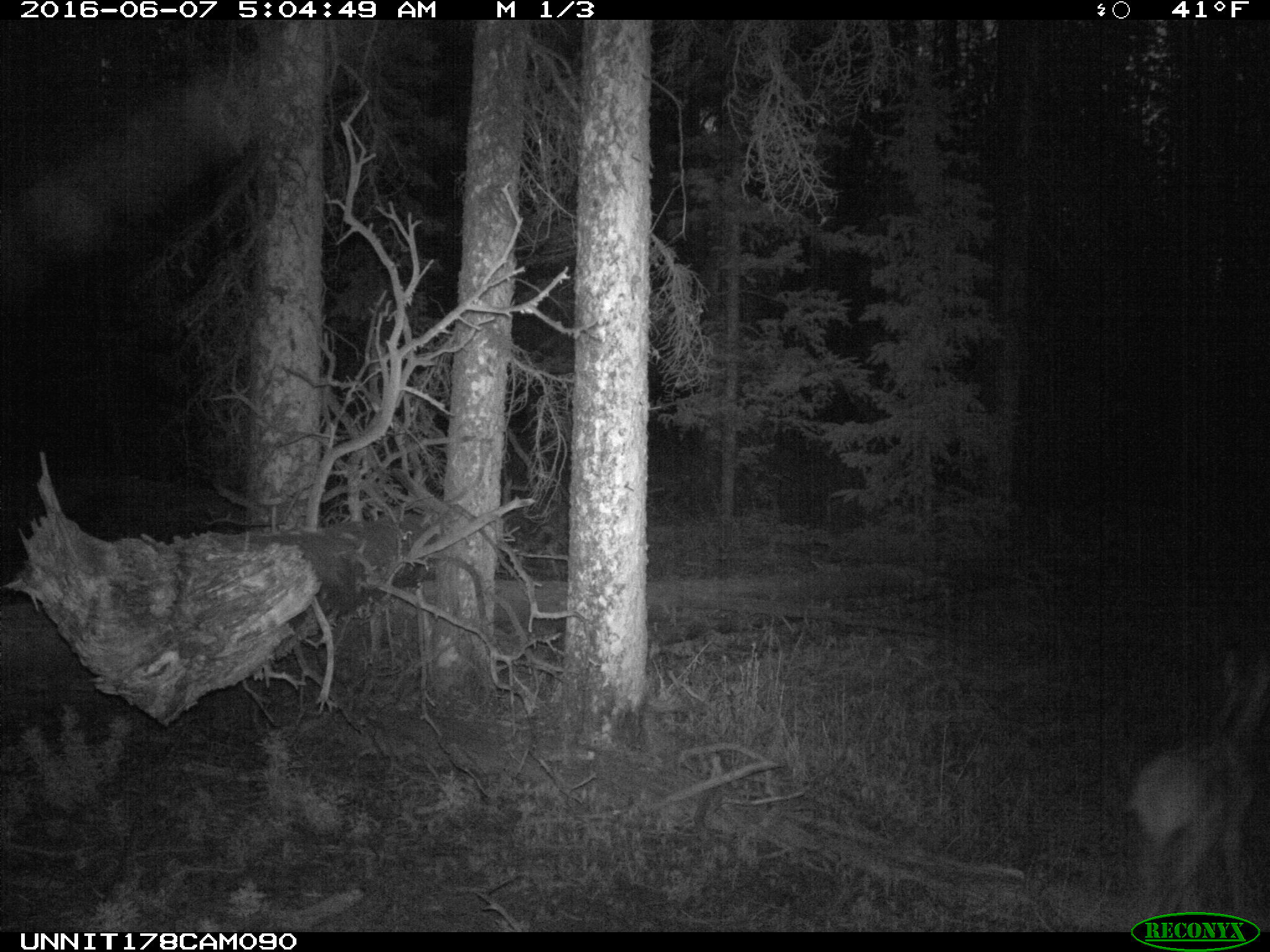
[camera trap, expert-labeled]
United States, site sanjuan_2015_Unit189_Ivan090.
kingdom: Animalia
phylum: Chordata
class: Mammalia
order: Artiodactyla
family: Cervidae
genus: Cervus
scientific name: Cervus elaphus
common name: red deer